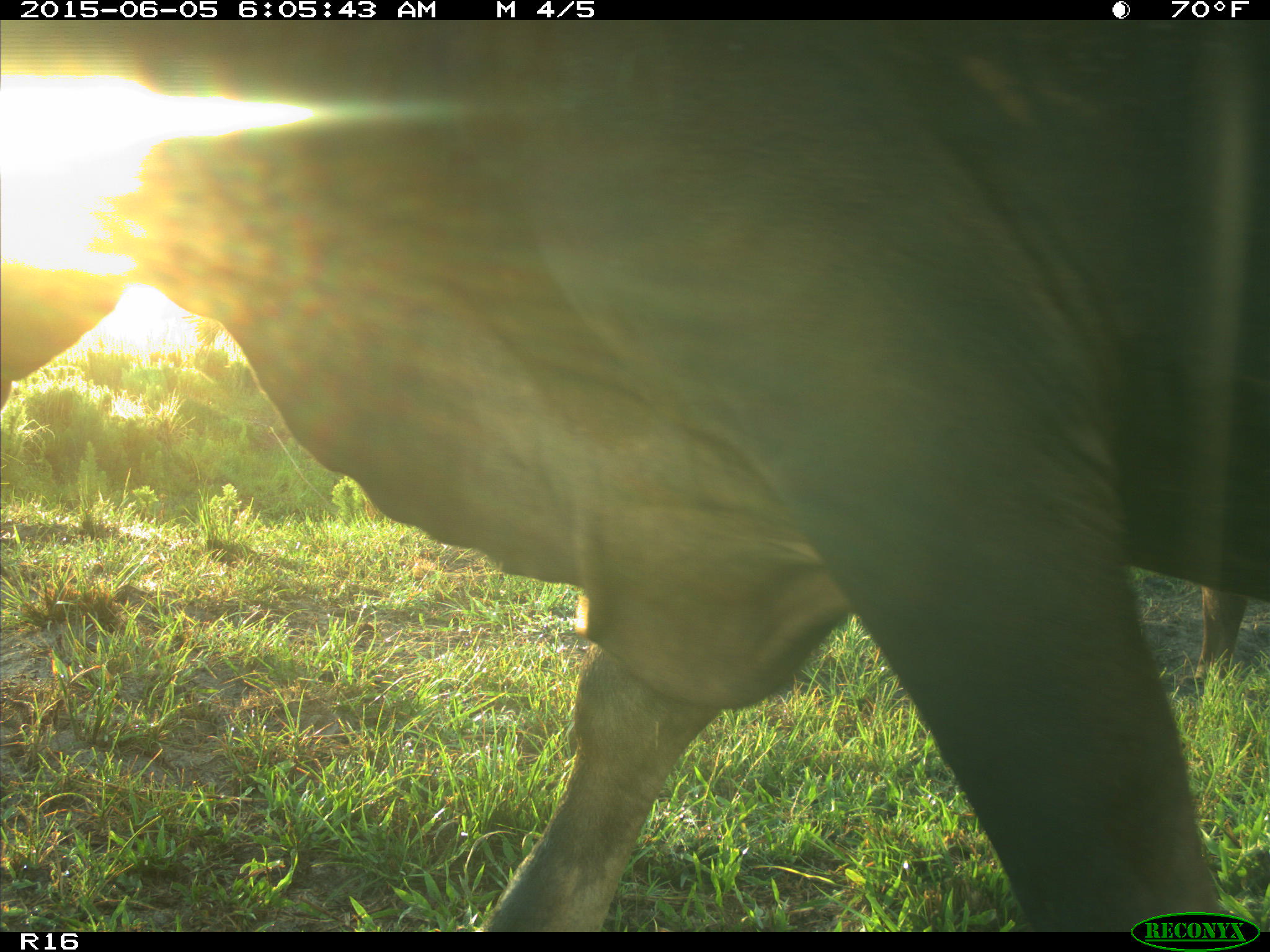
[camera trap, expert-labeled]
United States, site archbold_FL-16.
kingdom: Animalia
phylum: Chordata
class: Mammalia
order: Artiodactyla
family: Bovidae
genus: Bos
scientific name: Bos taurus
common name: domestic cow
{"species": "Bos taurus (domestic cow)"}